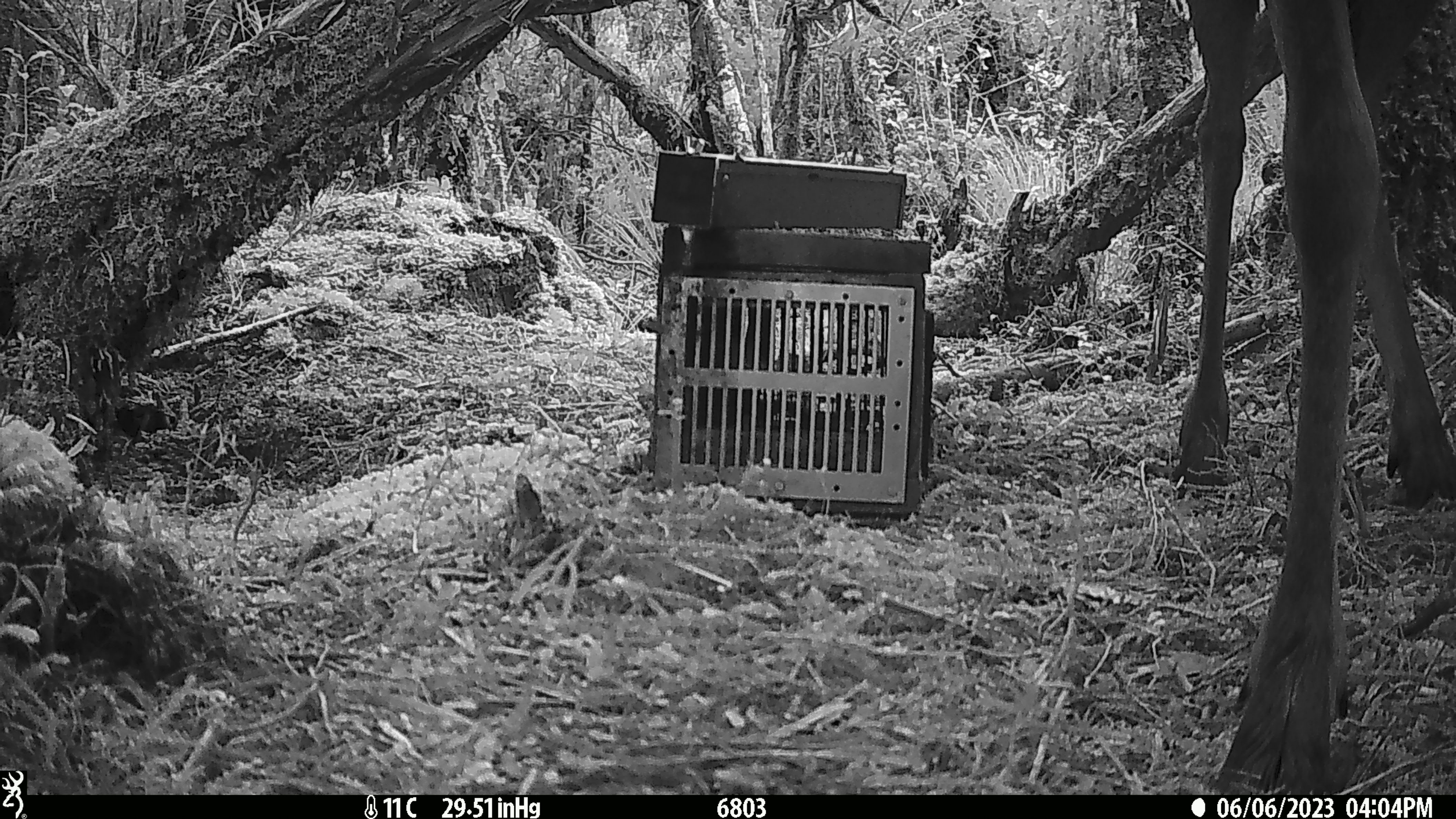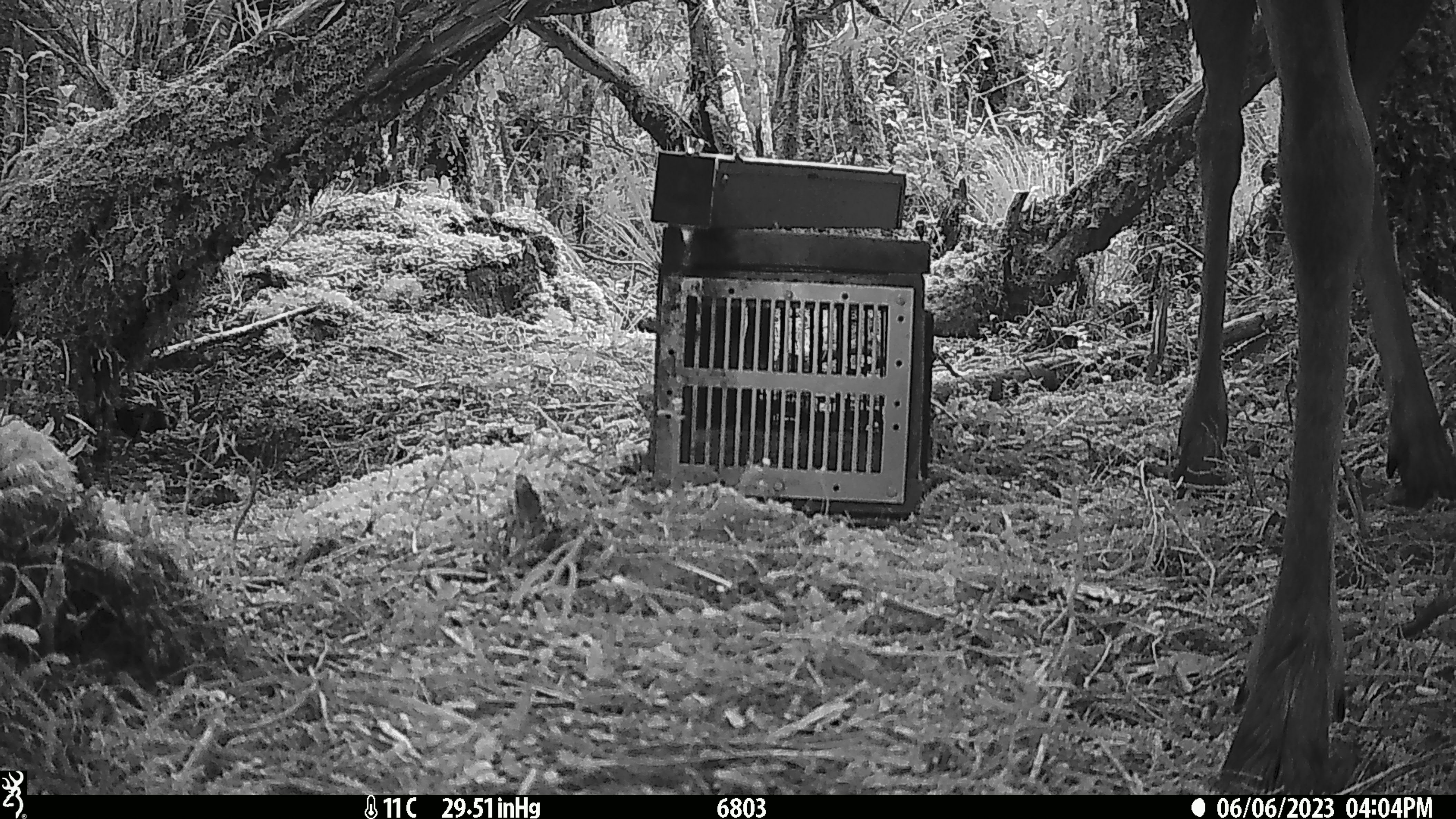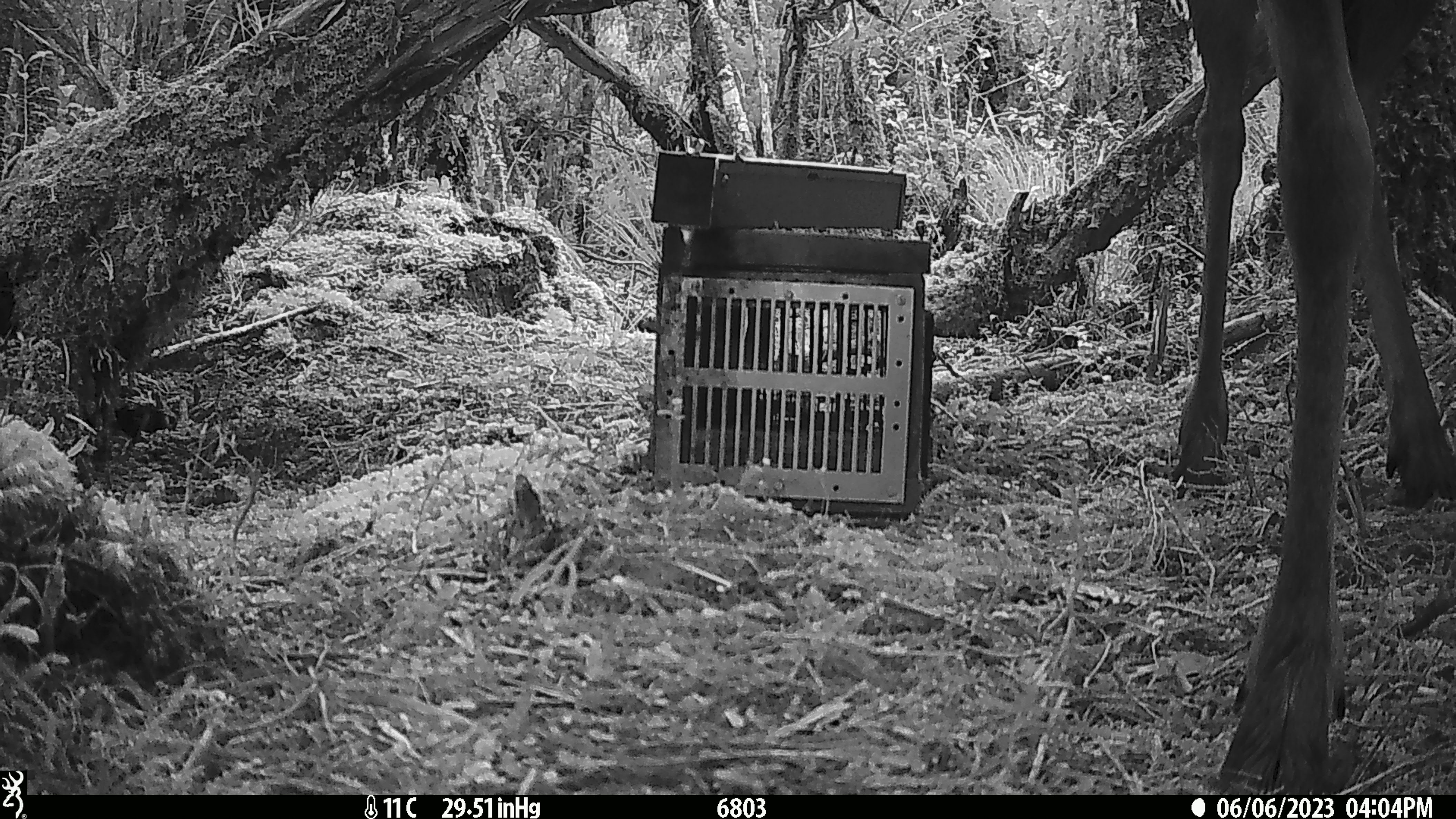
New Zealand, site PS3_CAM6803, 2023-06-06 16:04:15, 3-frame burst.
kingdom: Animalia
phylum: Chordata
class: Mammalia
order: Artiodactyla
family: Cervidae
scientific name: Cervidae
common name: deer